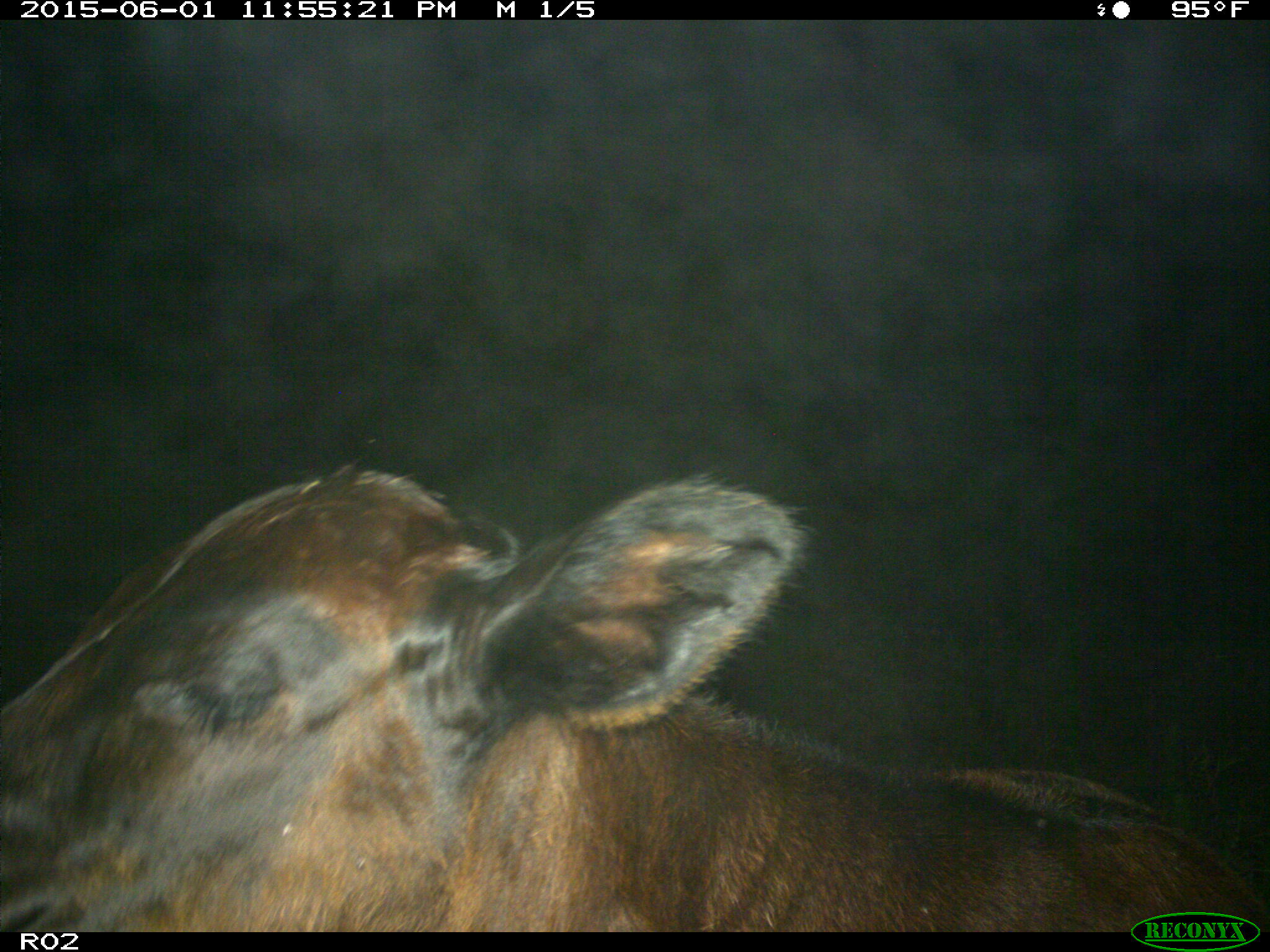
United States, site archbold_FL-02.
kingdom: Animalia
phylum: Chordata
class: Mammalia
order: Artiodactyla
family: Bovidae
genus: Bos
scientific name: Bos taurus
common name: domestic cow